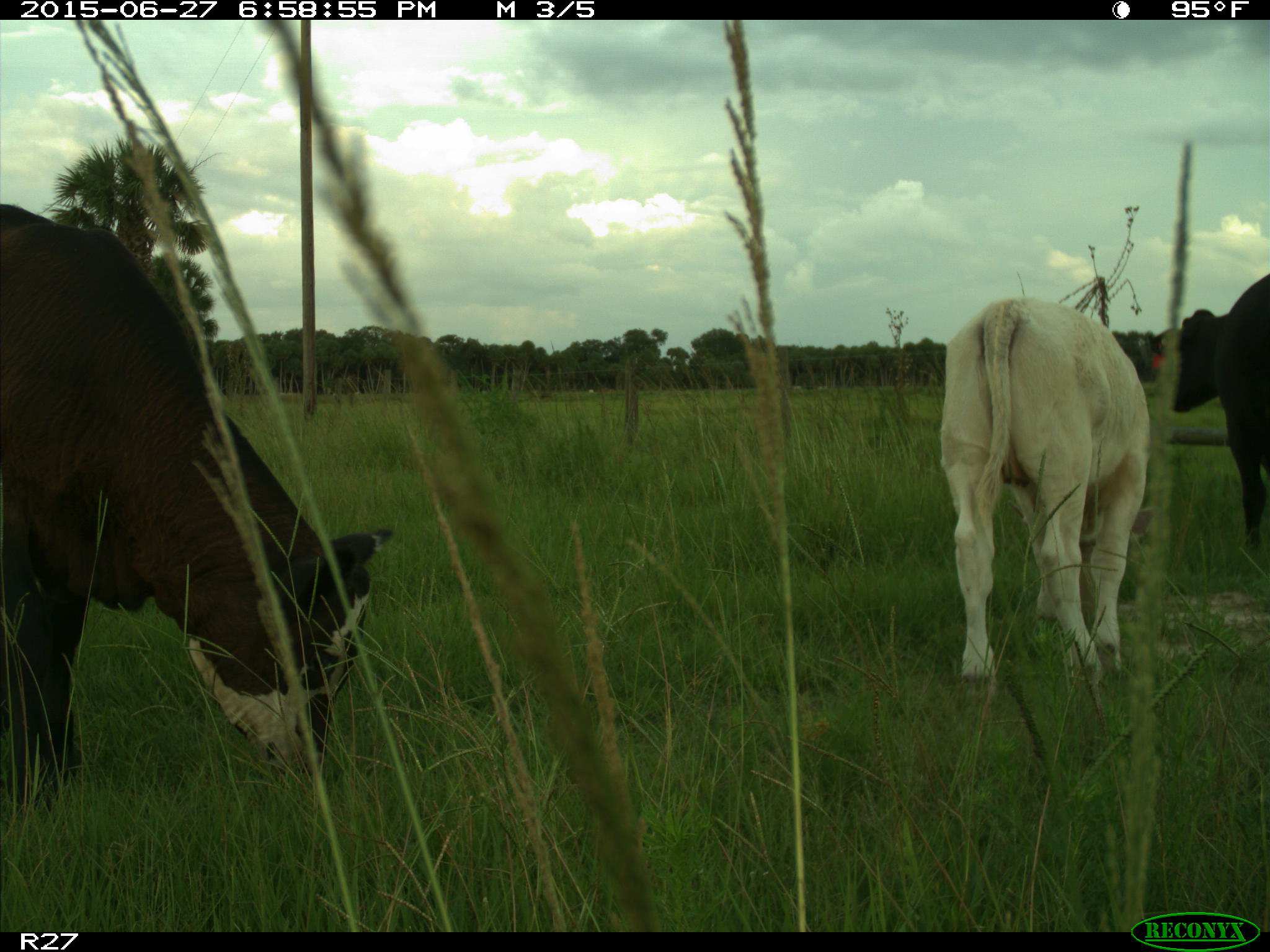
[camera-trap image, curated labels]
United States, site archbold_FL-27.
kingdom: Animalia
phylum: Chordata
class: Mammalia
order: Artiodactyla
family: Bovidae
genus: Bos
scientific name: Bos taurus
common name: domestic cow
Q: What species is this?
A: Bos taurus (domestic cow).